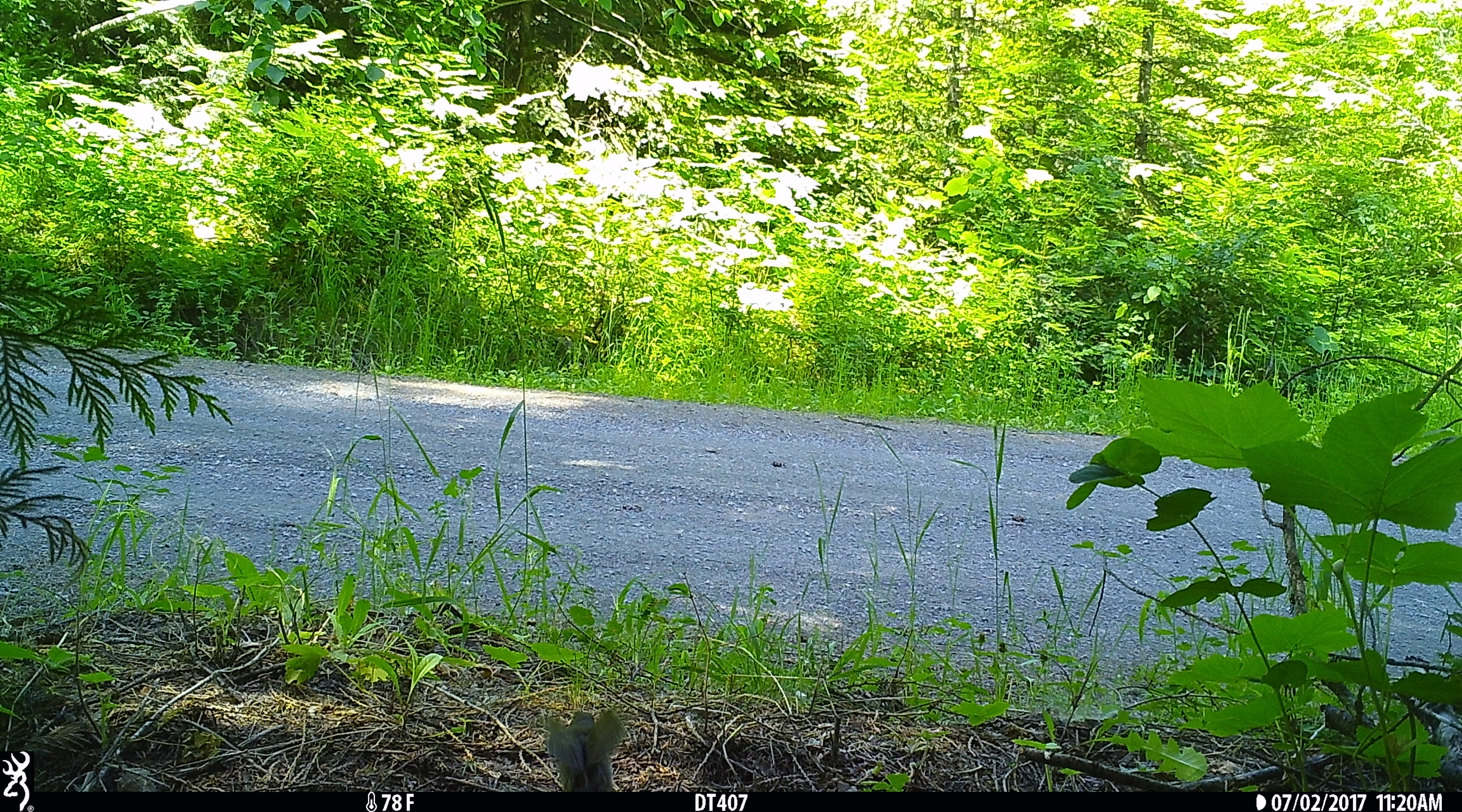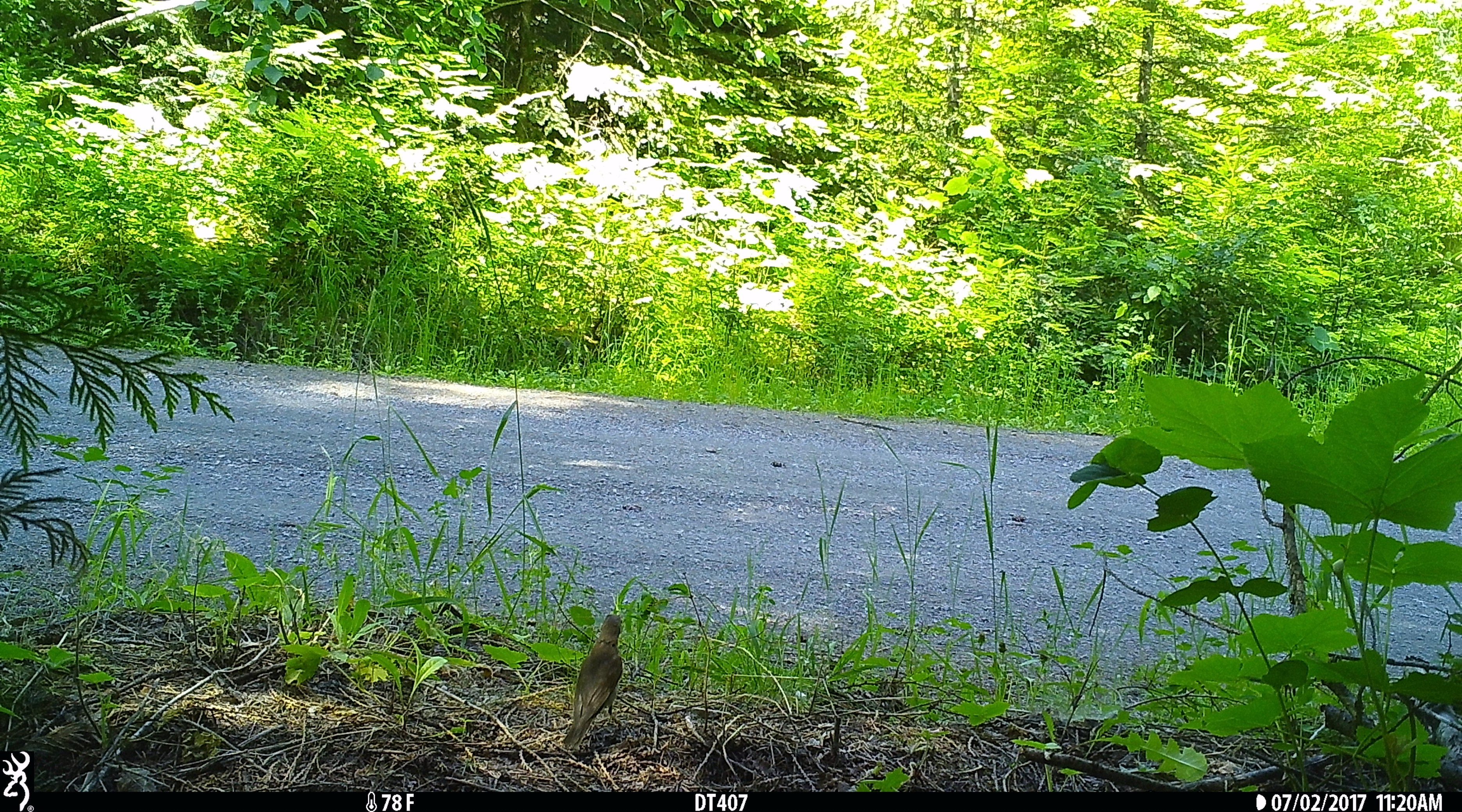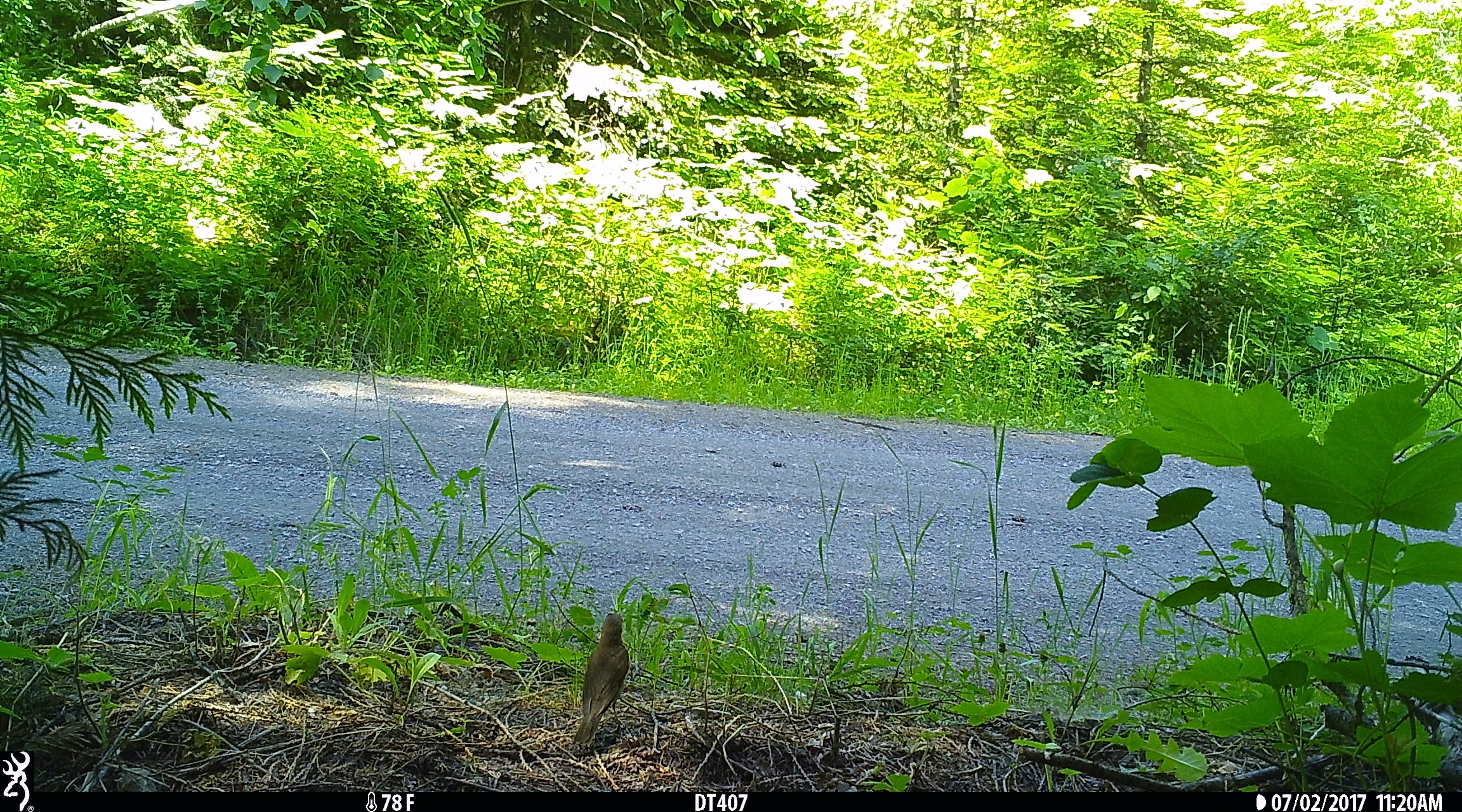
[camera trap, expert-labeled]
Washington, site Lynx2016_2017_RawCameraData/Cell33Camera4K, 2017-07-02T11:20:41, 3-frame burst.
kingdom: Animalia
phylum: Chordata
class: Aves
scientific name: Aves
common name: birds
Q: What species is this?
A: Aves (birds).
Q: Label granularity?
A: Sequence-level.